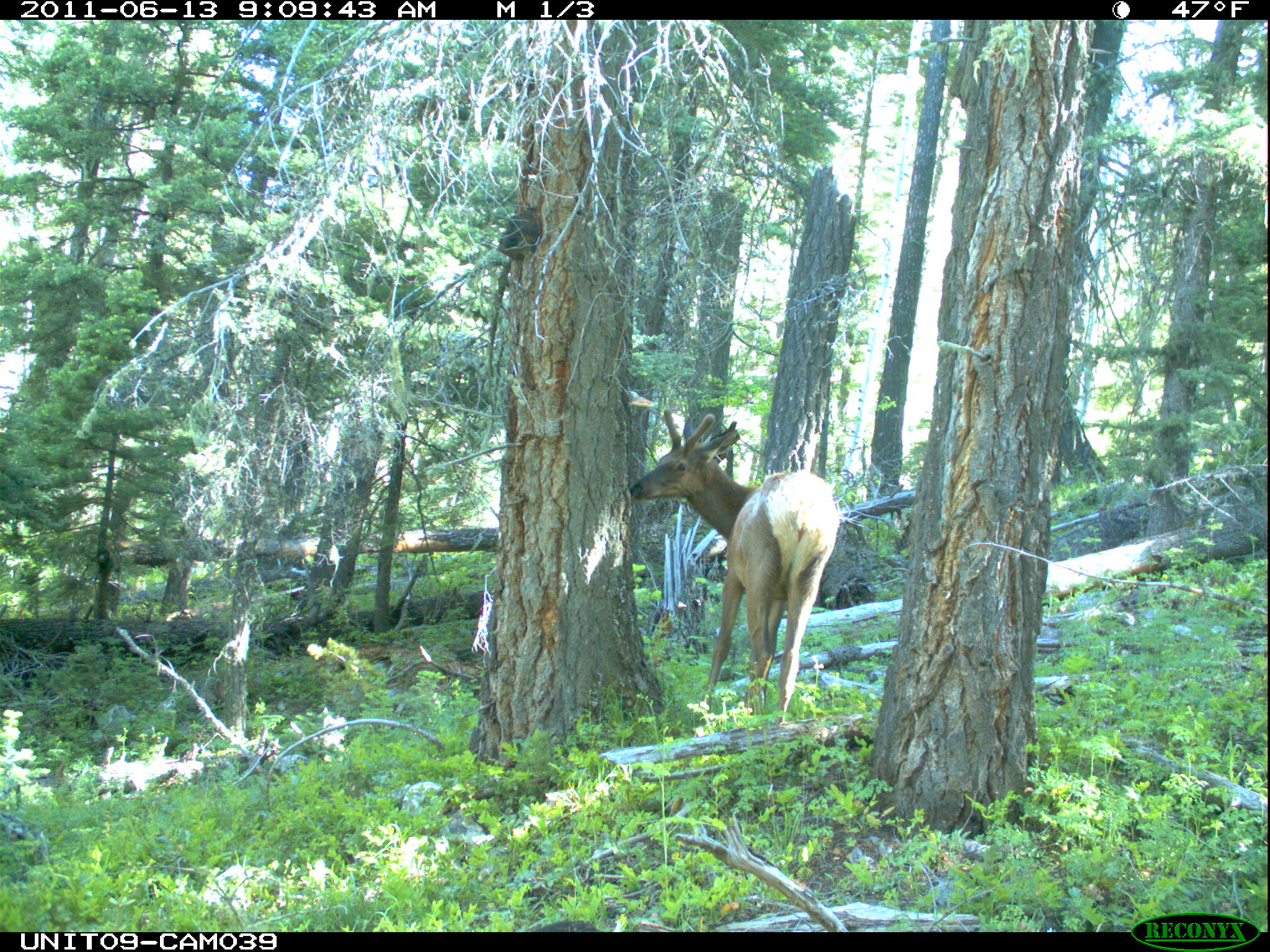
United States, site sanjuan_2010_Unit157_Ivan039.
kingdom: Animalia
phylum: Chordata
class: Mammalia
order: Artiodactyla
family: Cervidae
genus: Cervus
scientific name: Cervus elaphus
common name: red deer